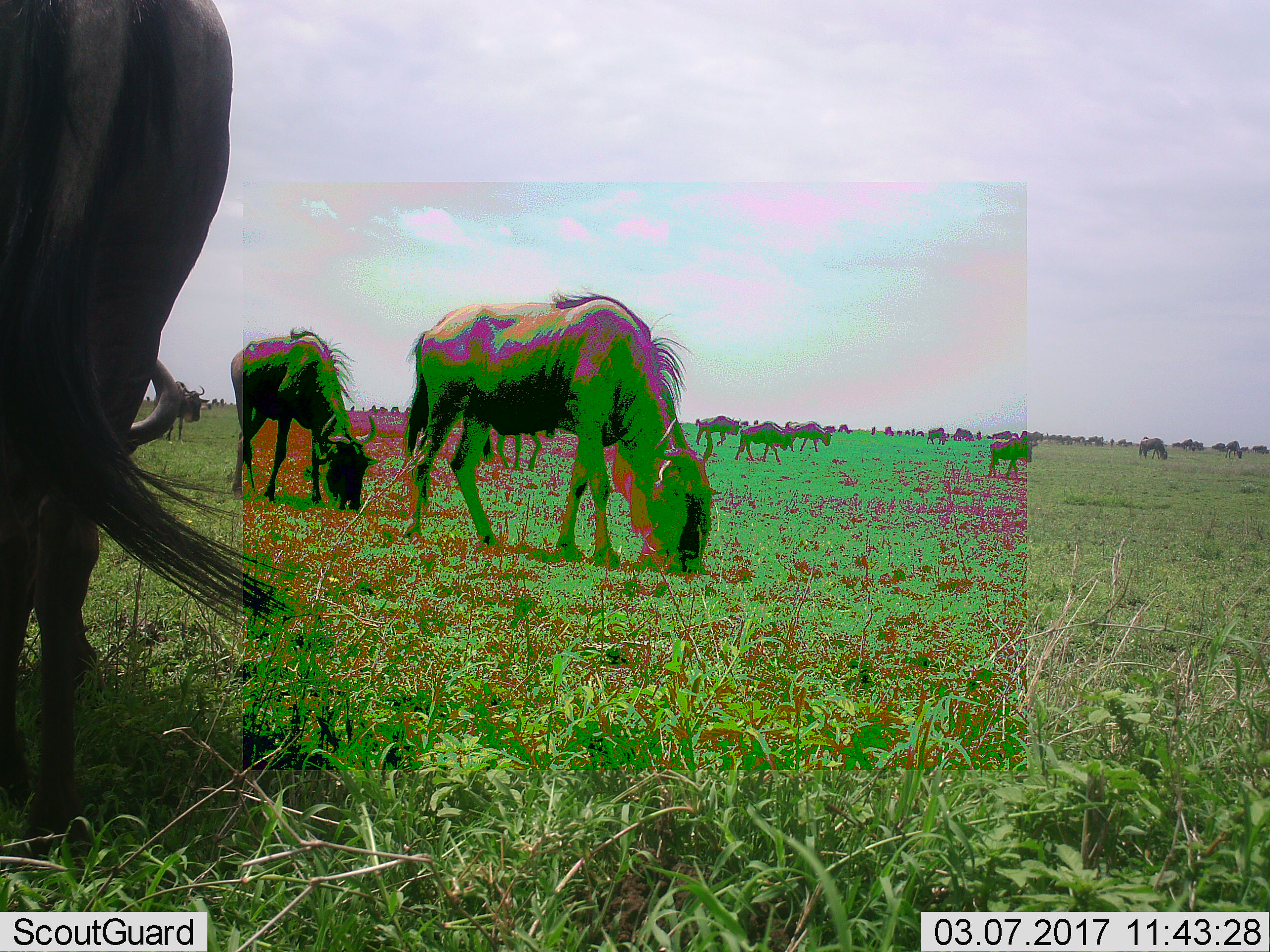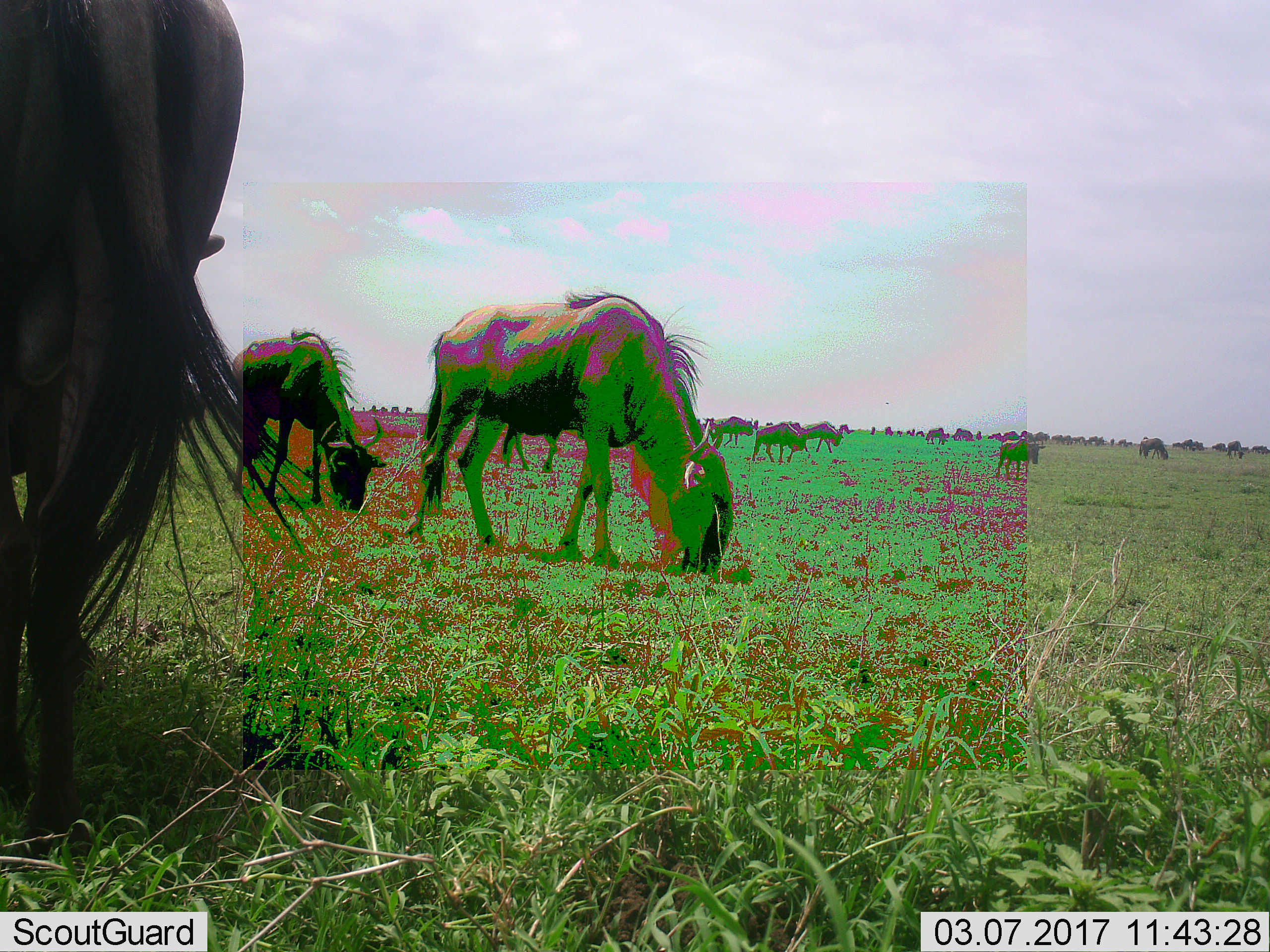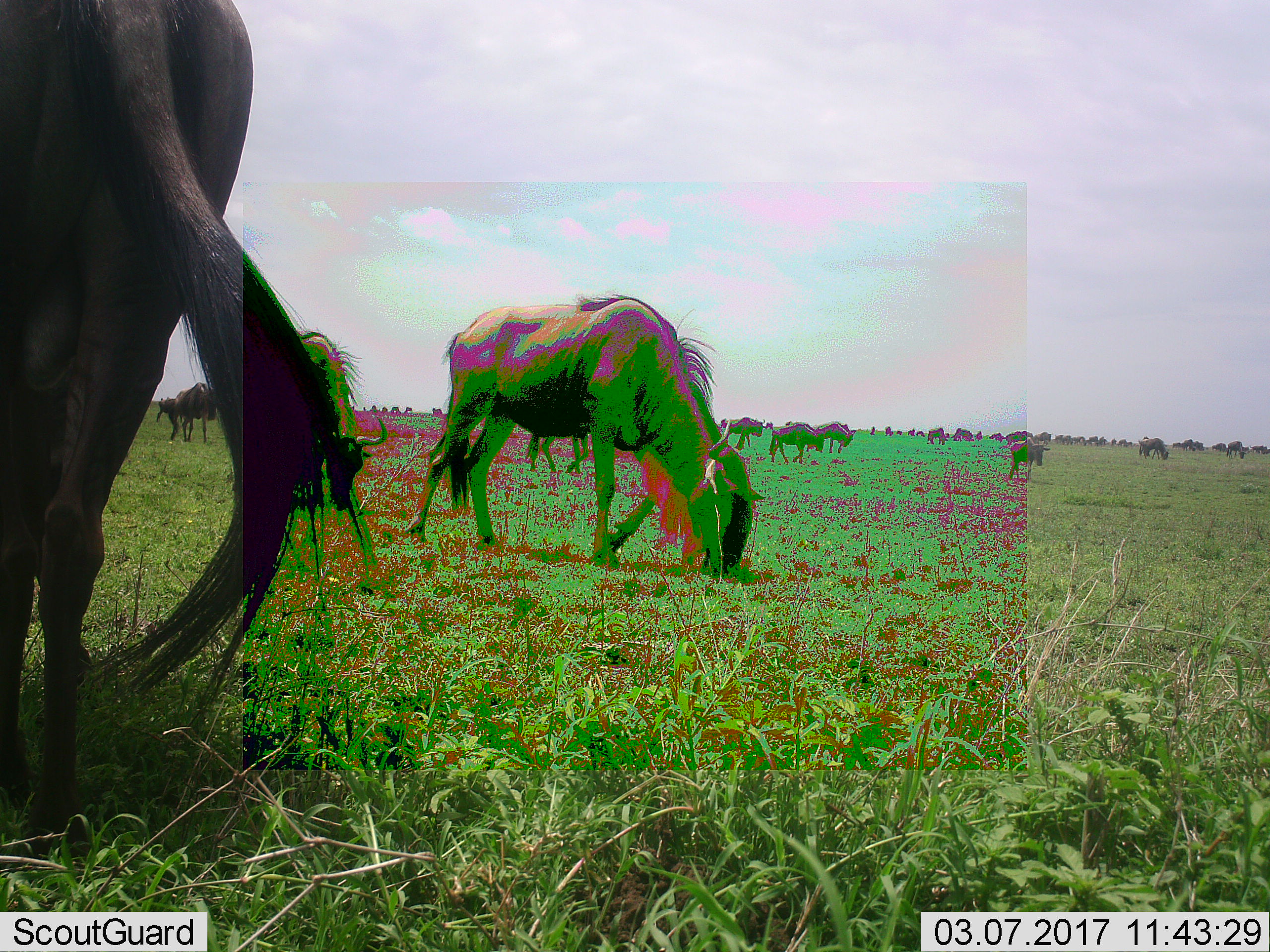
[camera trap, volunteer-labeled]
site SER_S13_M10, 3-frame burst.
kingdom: Animalia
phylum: Chordata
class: Mammalia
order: Artiodactyla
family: Bovidae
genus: Connochaetes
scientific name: Connochaetes taurinus taurinus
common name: blue wildebeest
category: wildebeestblue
Wildebeestblue (blue wildebeest) (Connochaetes taurinus taurinus), count 11-50. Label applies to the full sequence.